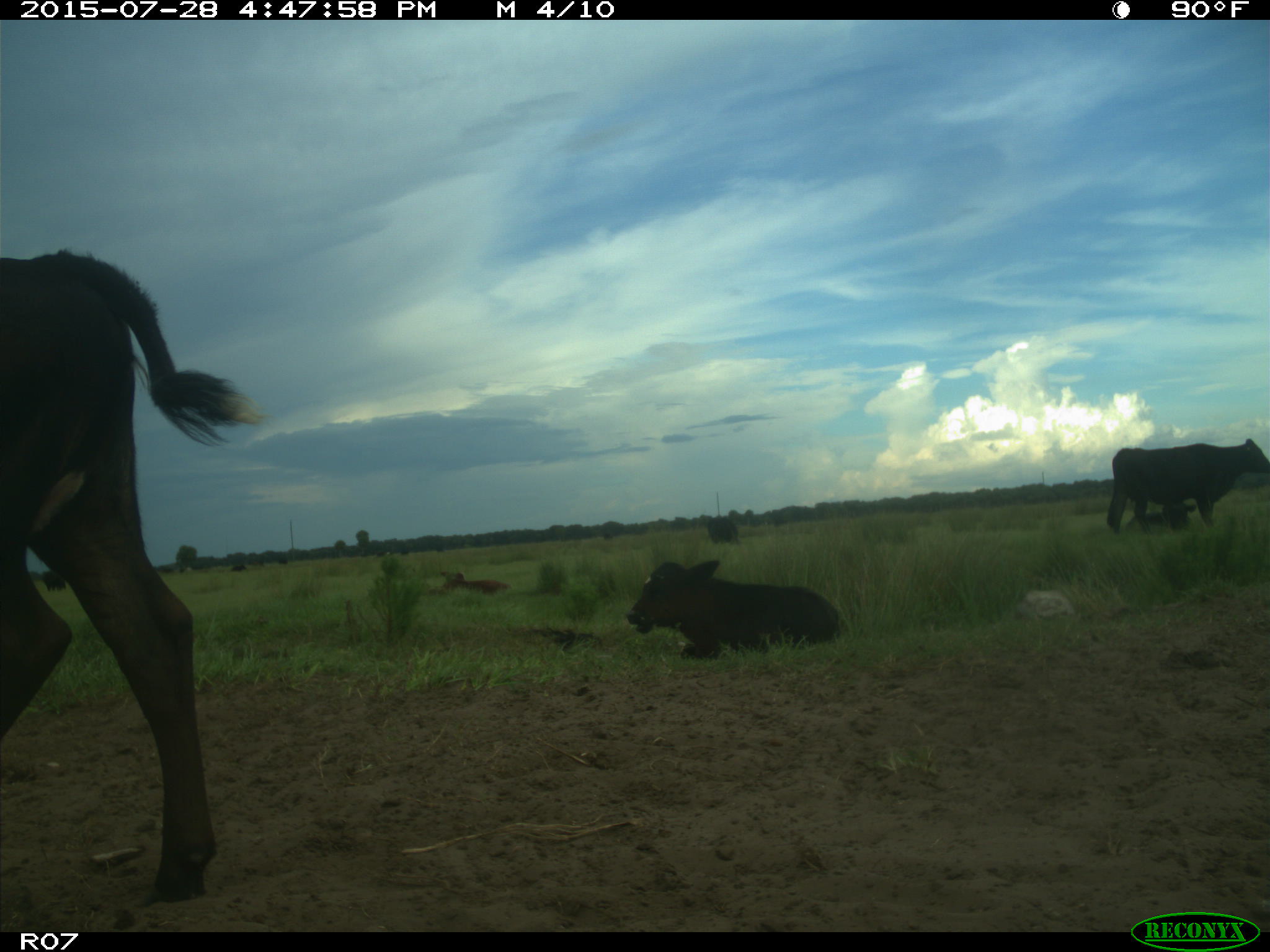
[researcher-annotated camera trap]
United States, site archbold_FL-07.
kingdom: Animalia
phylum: Chordata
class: Mammalia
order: Artiodactyla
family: Bovidae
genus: Bos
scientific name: Bos taurus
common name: domestic cow